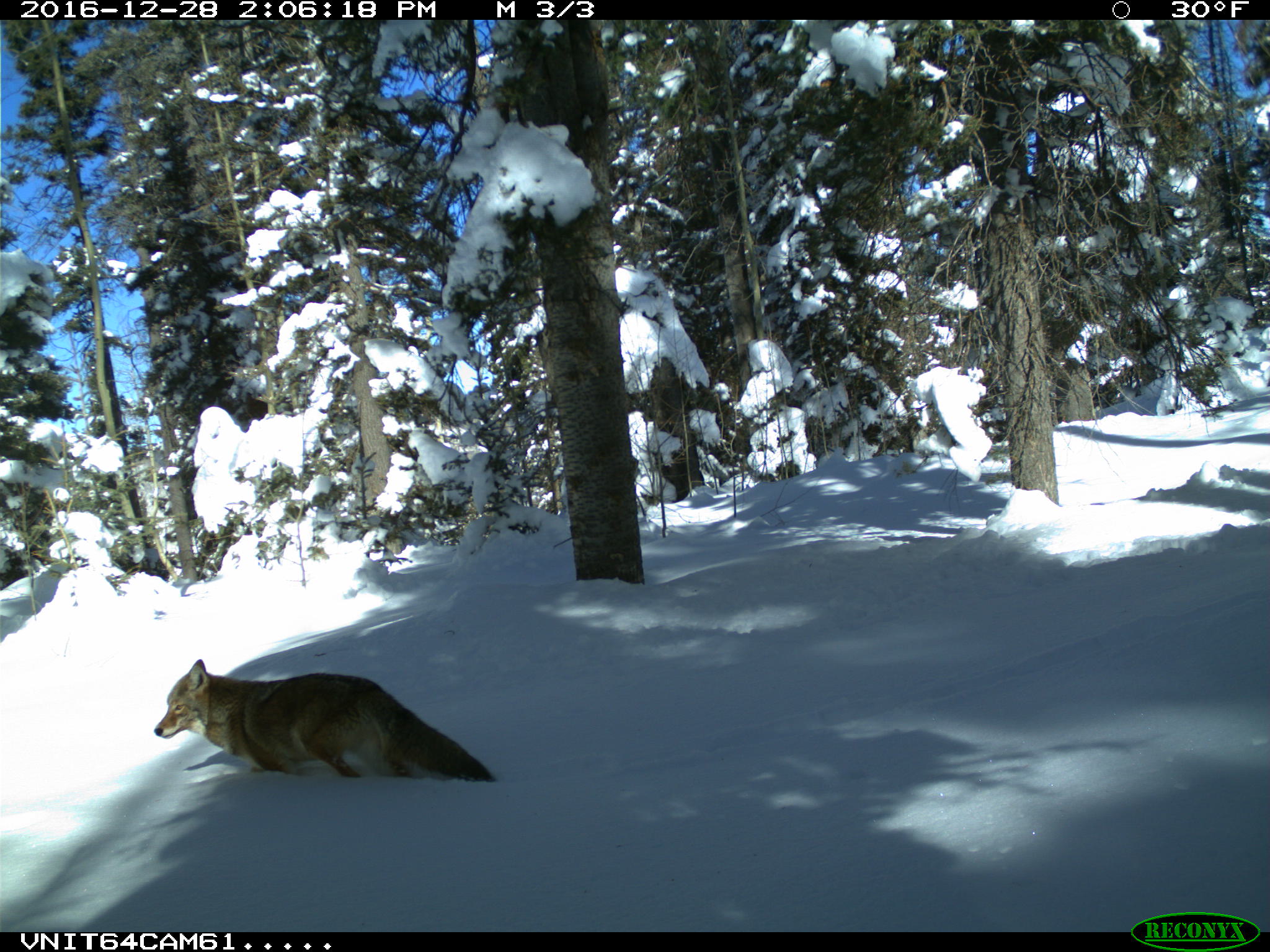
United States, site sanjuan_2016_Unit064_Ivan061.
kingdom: Animalia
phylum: Chordata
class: Mammalia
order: Carnivora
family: Canidae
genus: Canis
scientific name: Canis latrans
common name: coyote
Canis latrans (coyote).